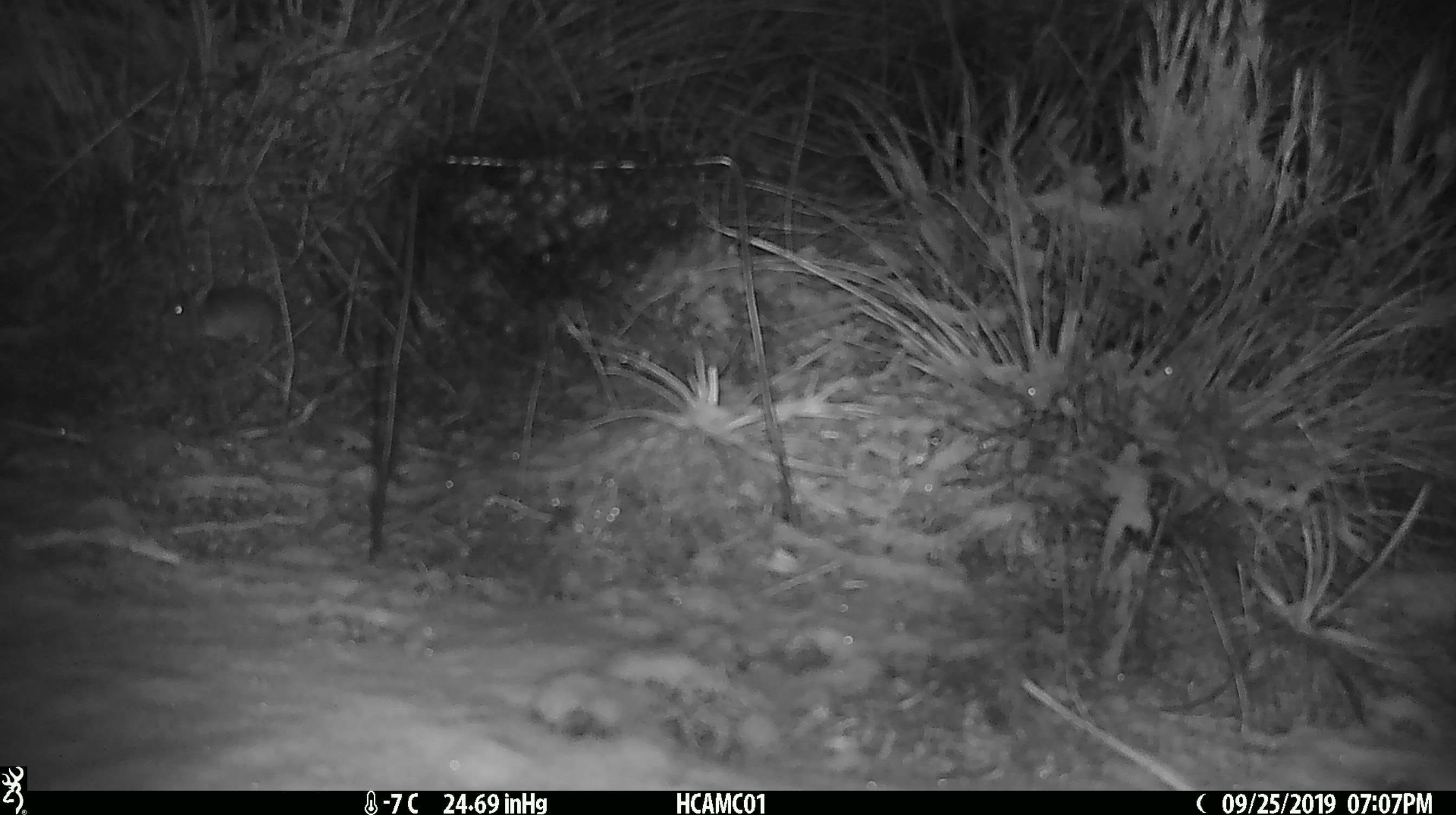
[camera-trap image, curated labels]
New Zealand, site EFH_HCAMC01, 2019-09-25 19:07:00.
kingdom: Animalia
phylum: Chordata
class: Mammalia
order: Rodentia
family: Muridae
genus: Mus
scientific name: Mus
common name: mouse